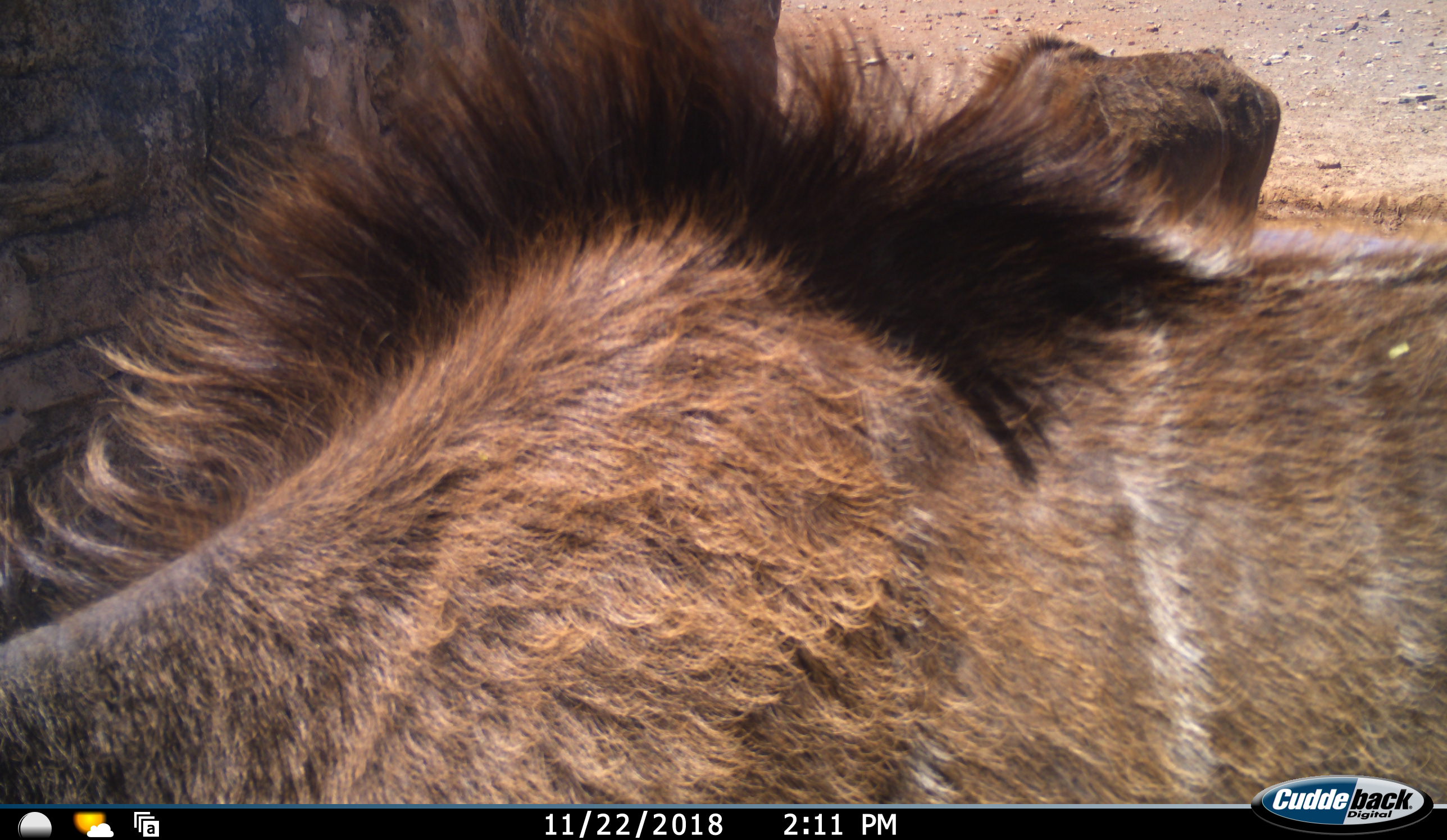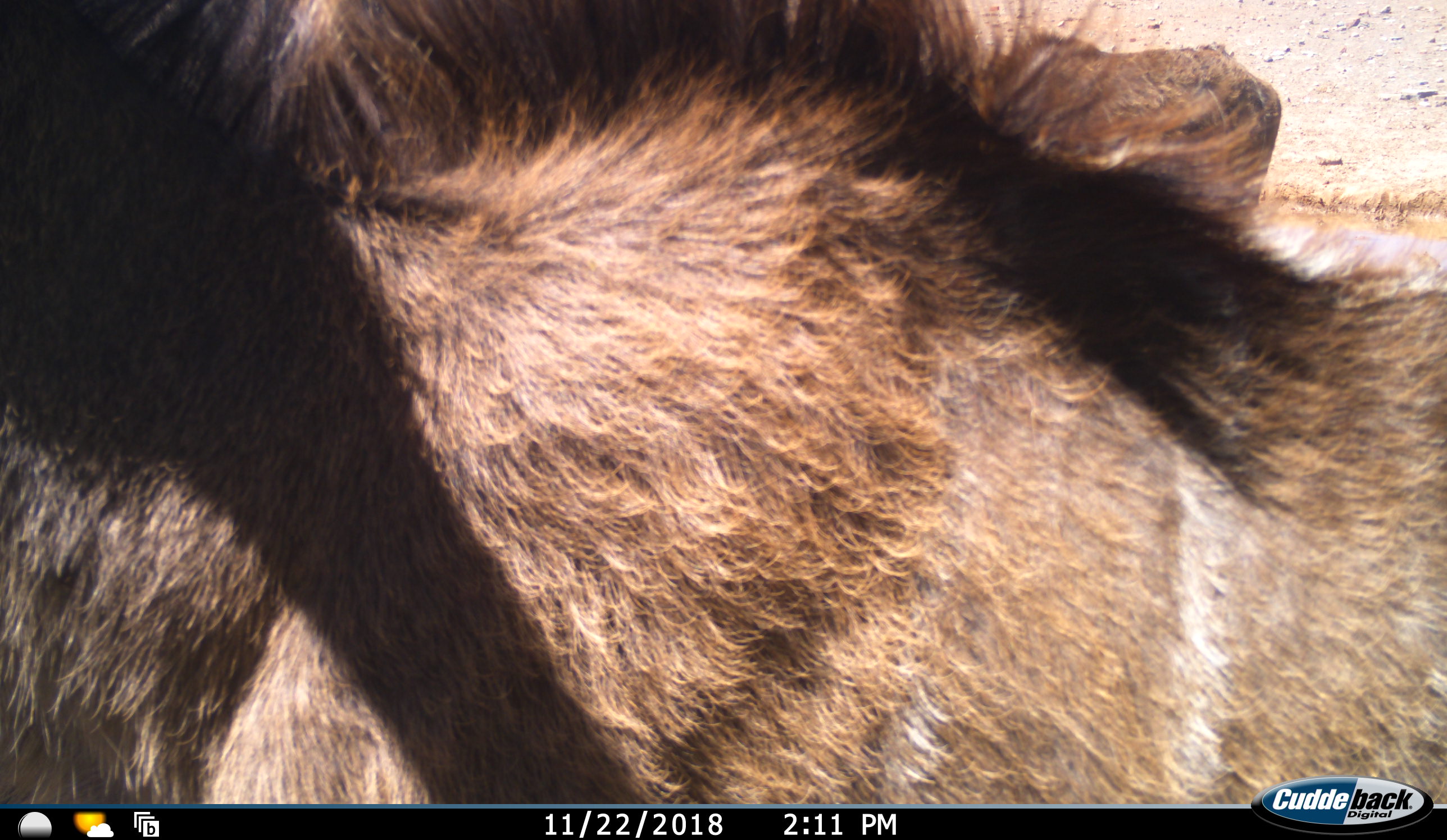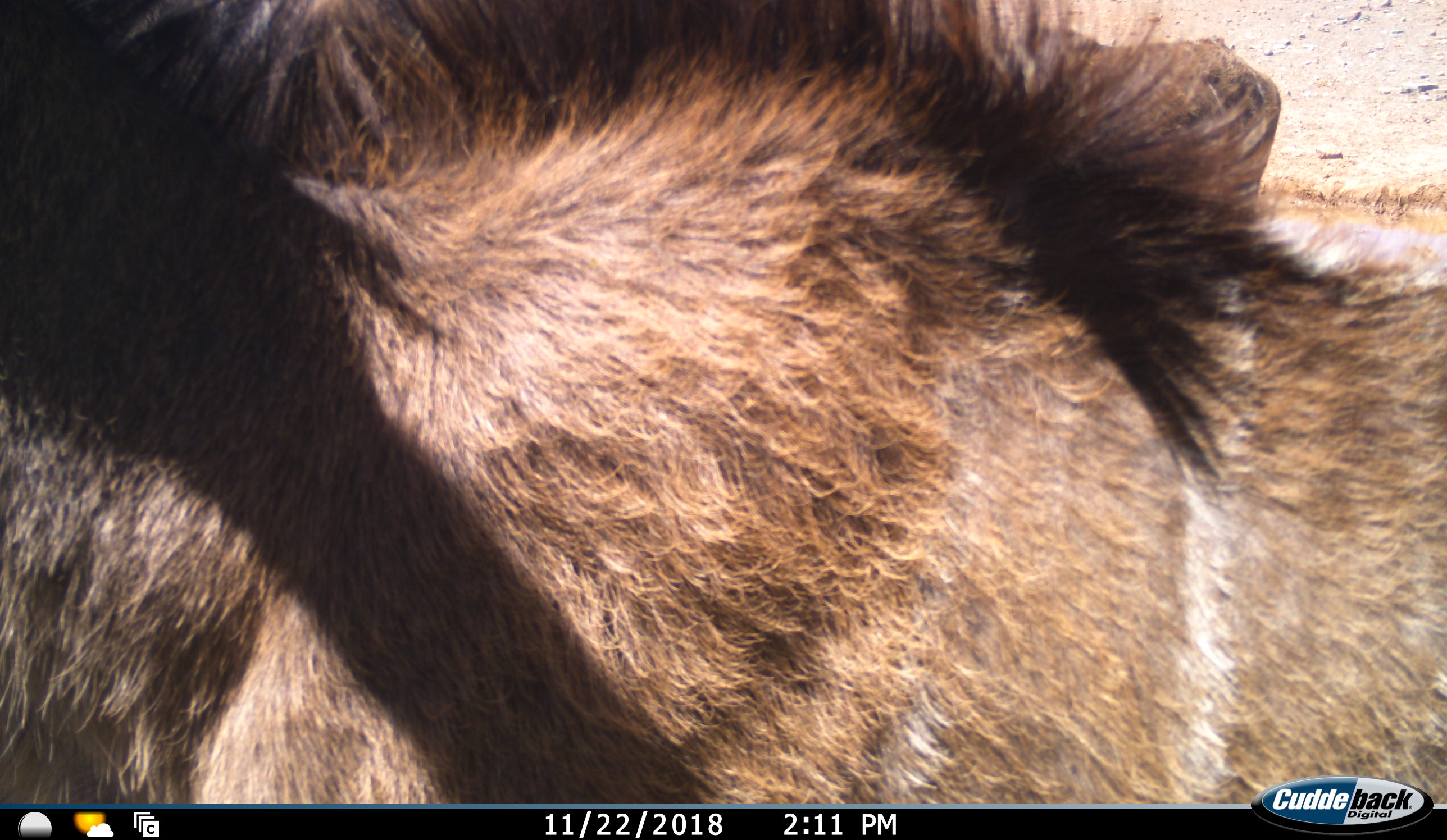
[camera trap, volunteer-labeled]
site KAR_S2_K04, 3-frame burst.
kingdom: Animalia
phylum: Chordata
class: Mammalia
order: Artiodactyla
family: Bovidae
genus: Tragelaphus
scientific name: Tragelaphus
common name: kudu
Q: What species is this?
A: Kudu (Tragelaphus).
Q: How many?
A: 2.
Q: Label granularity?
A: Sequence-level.